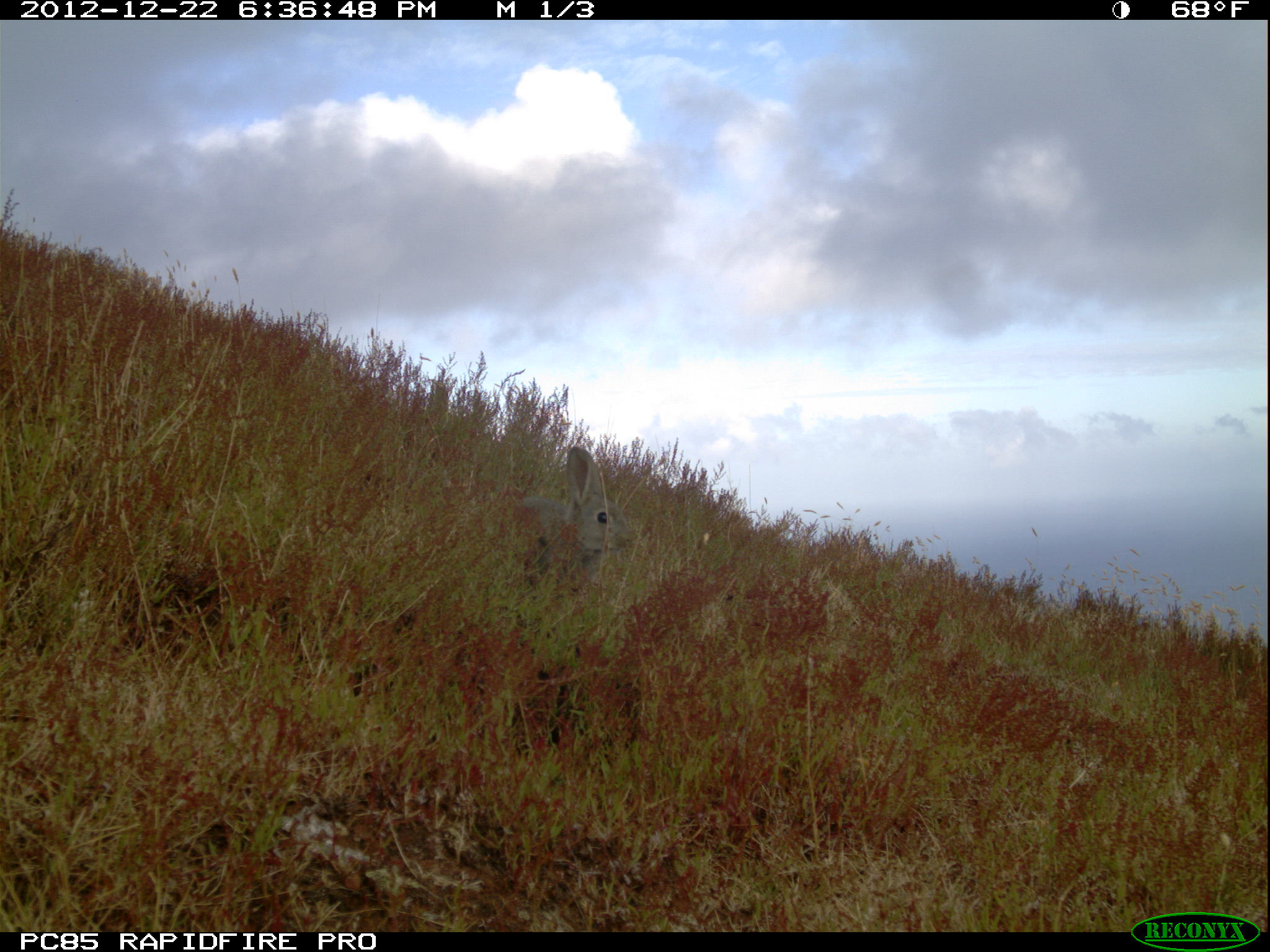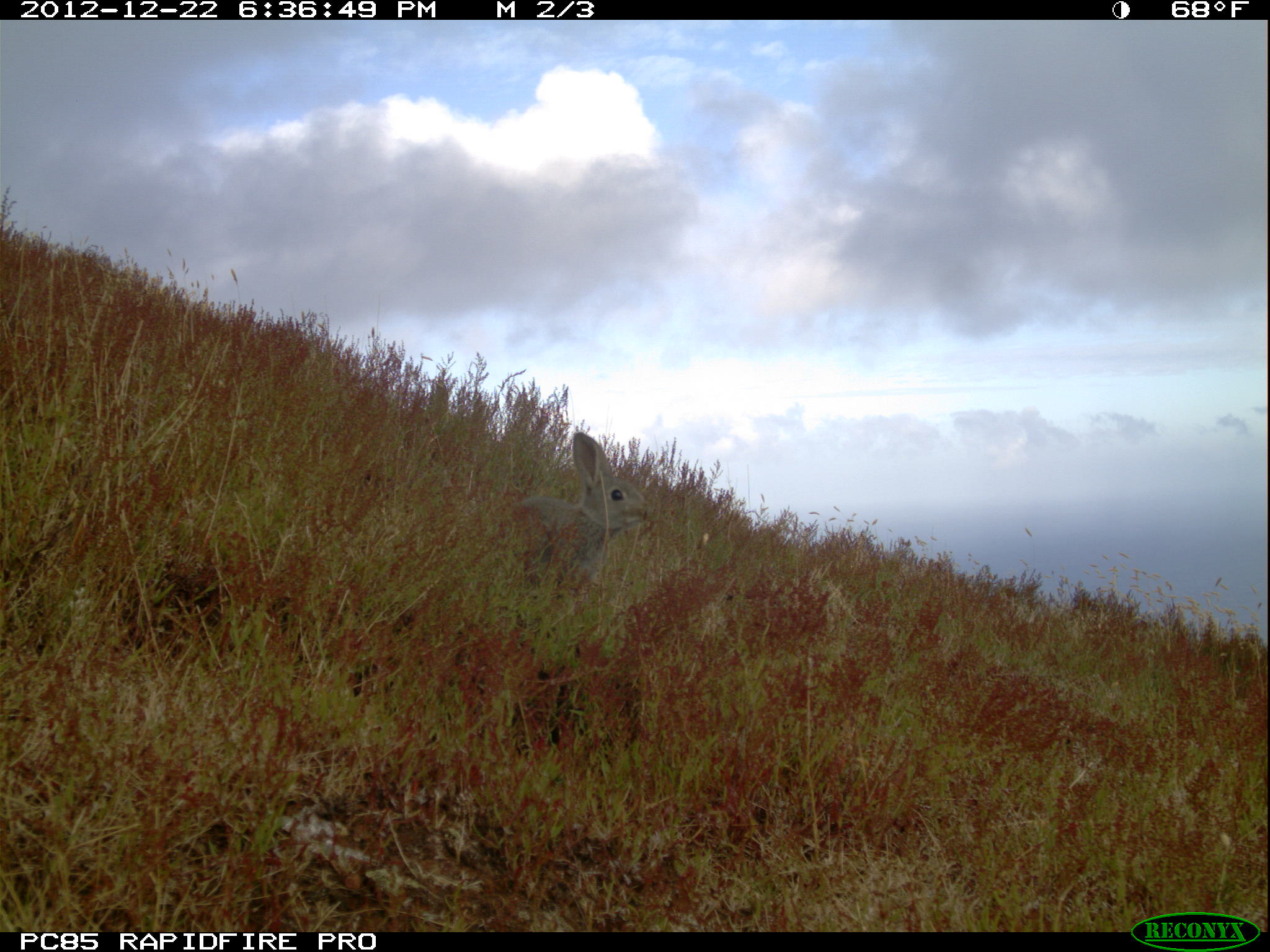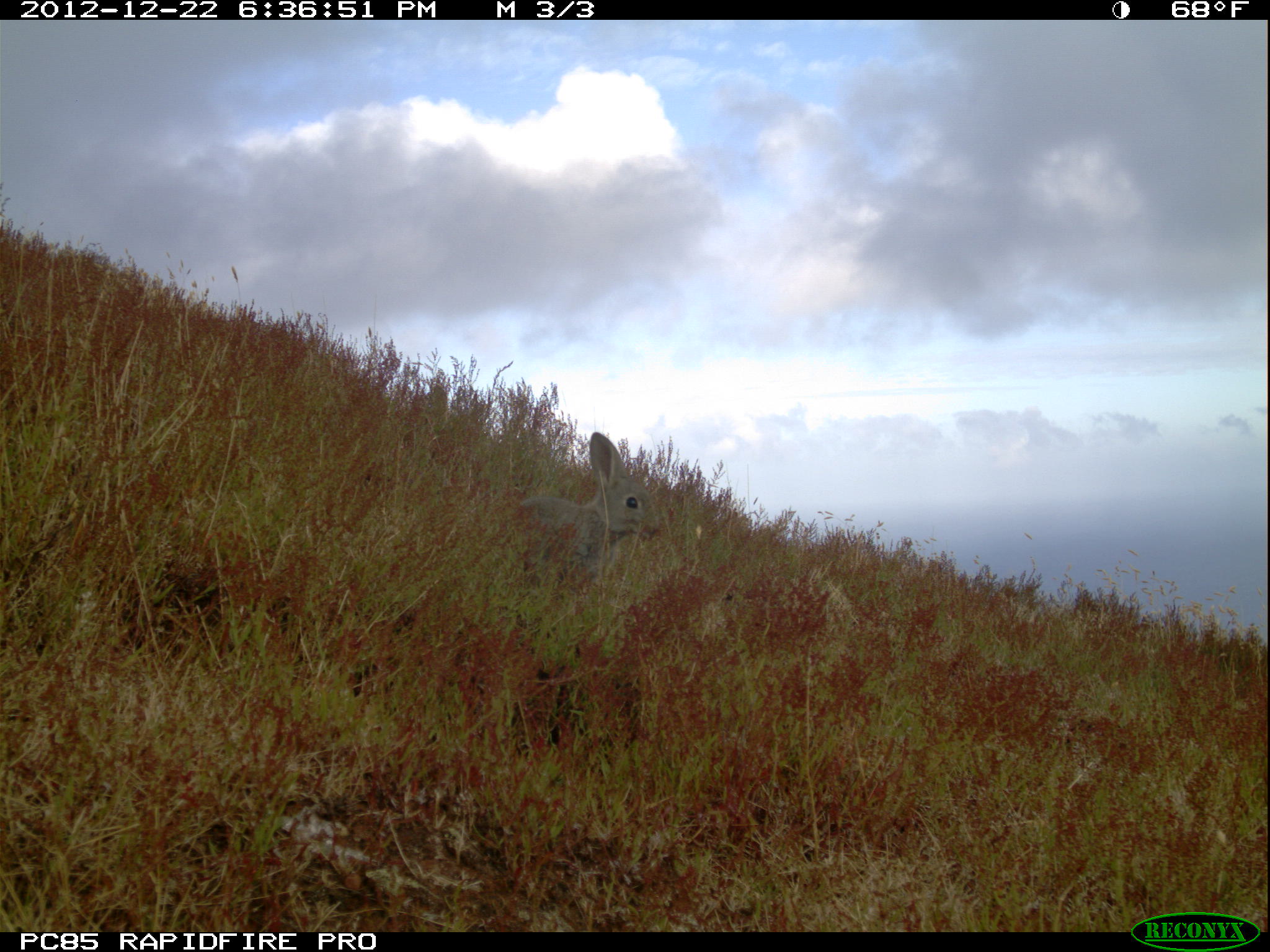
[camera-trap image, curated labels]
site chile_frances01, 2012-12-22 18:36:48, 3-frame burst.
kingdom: Animalia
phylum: Chordata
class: Mammalia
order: Lagomorpha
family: Leporidae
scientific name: Leporidae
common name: rabbits and hares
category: rabbit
Rabbit (rabbits and hares) (Leporidae).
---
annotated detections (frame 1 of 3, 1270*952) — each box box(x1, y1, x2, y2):
rabbit: box(511, 446, 631, 597)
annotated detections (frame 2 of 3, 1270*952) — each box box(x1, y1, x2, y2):
rabbit: box(504, 430, 652, 596)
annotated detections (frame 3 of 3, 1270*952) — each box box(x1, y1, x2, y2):
rabbit: box(512, 433, 650, 567)